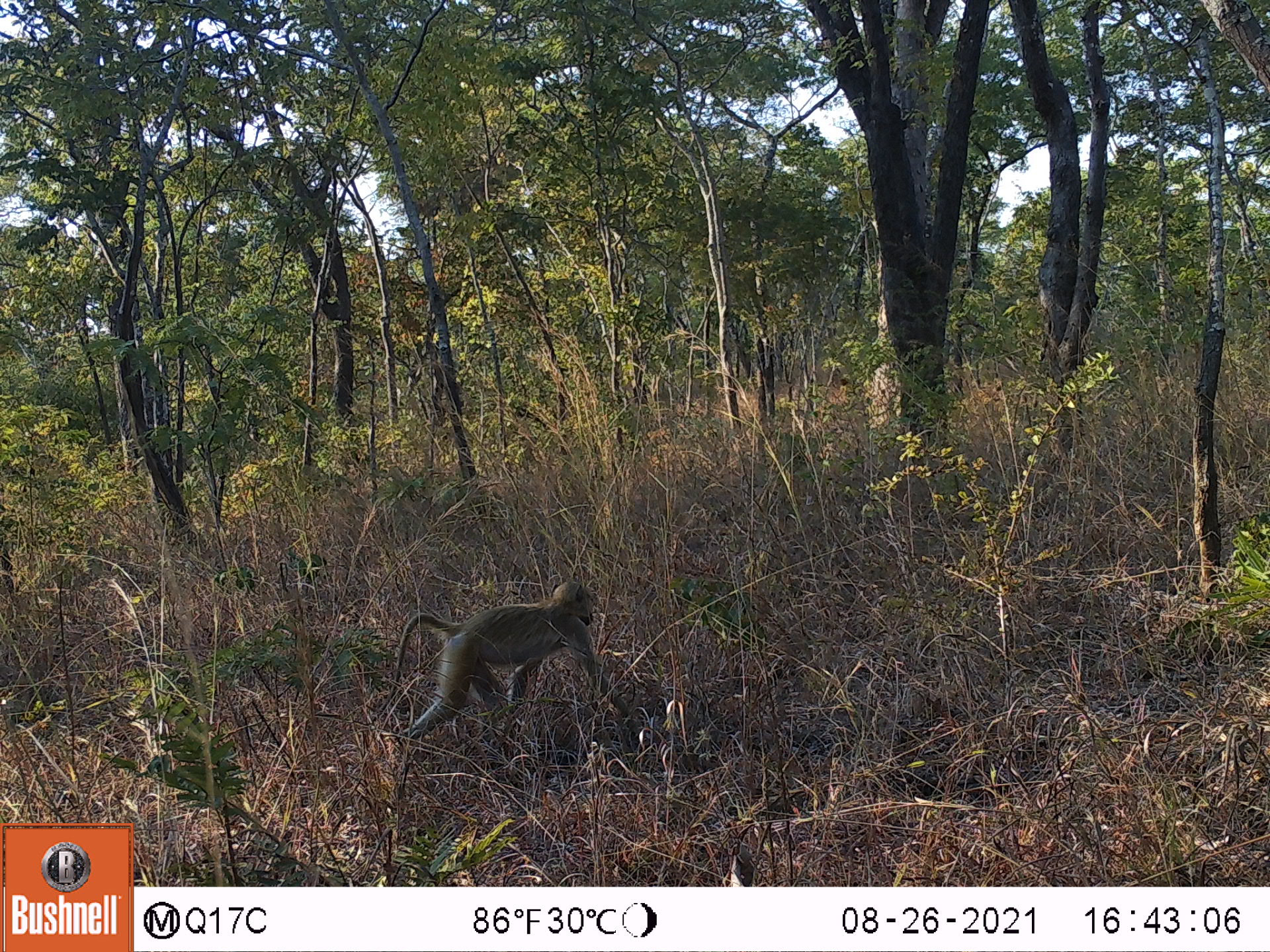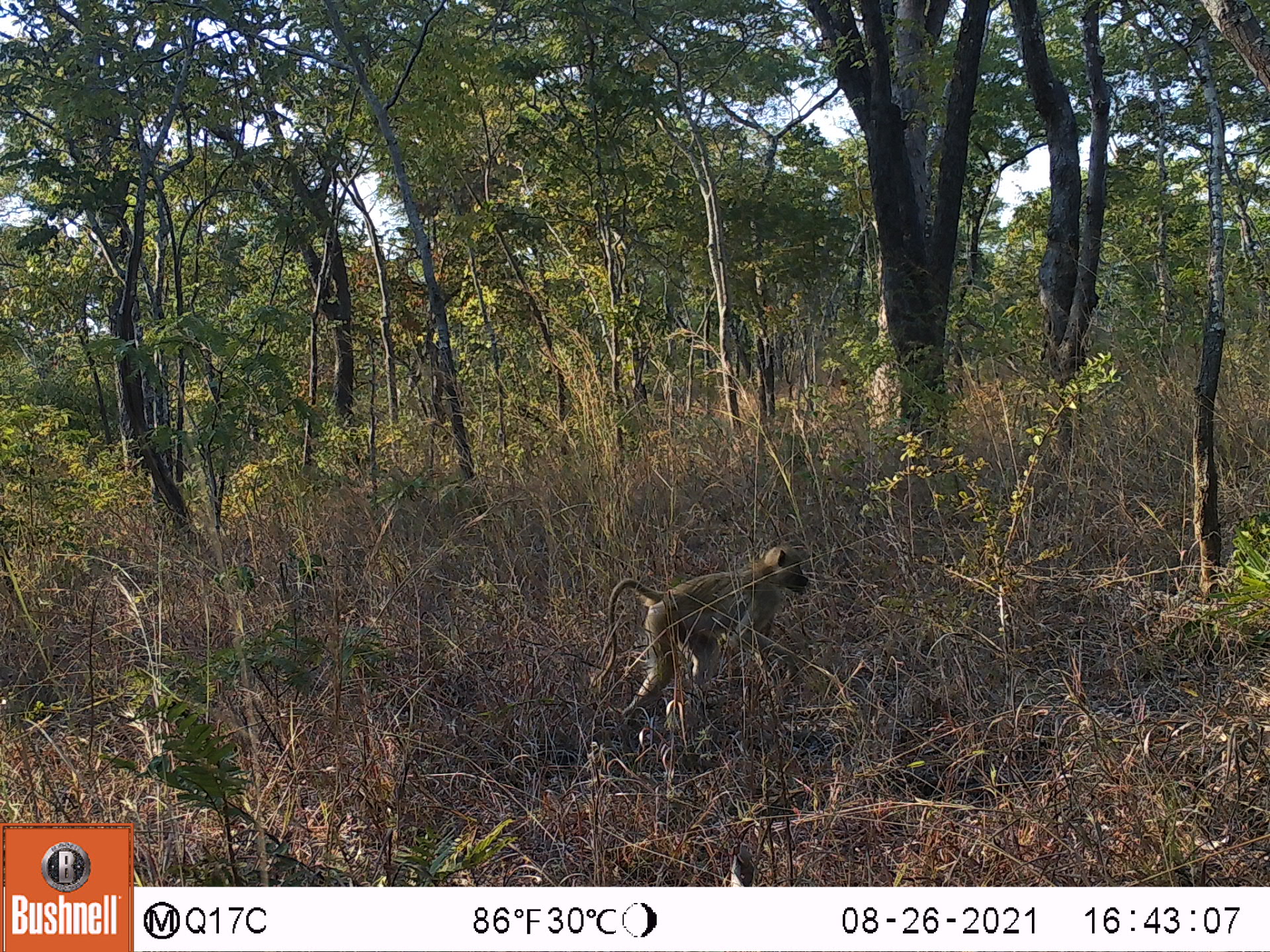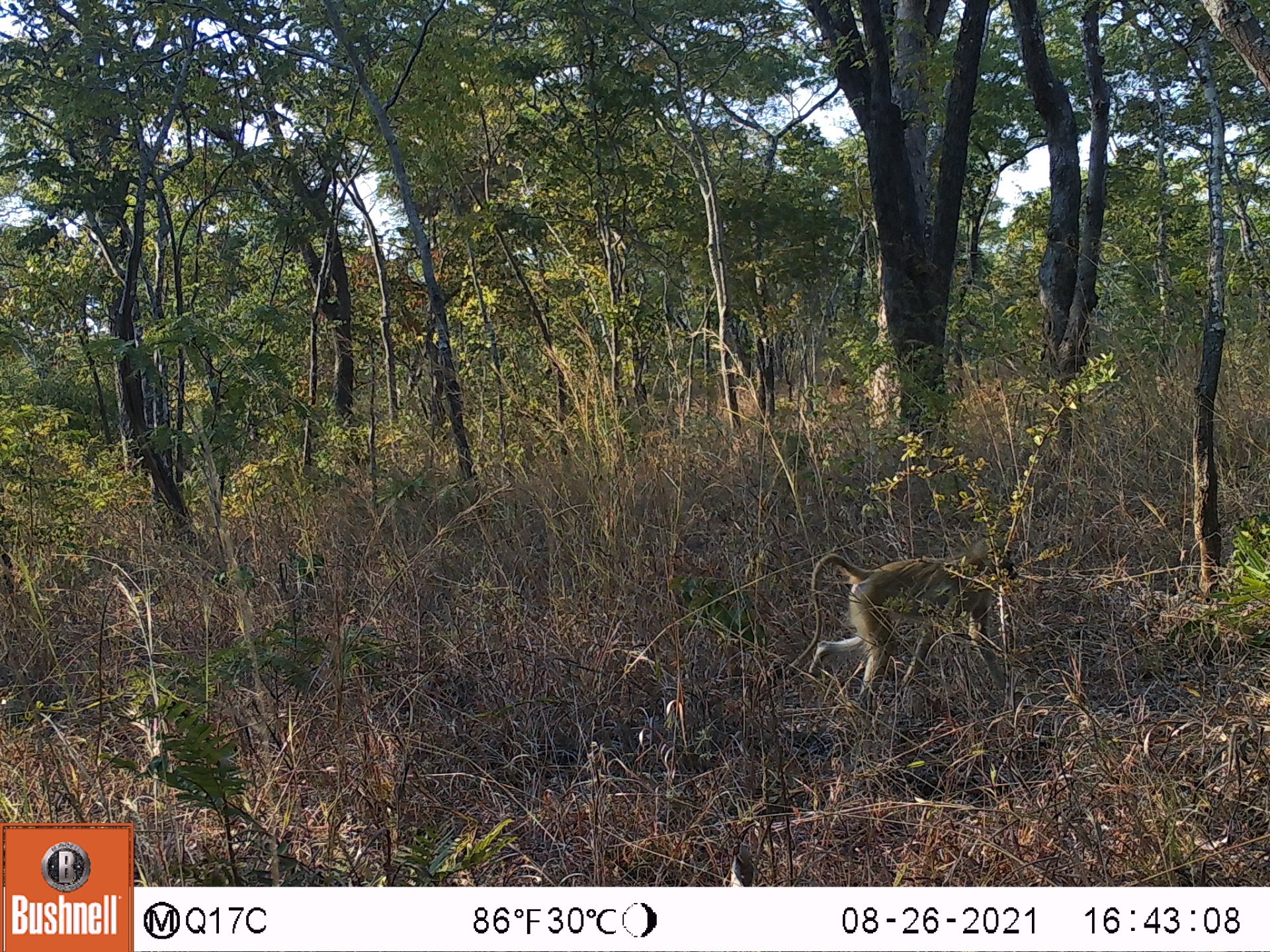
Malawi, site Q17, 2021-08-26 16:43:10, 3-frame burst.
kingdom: Animalia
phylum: Chordata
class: Mammalia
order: Primates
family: Cercopithecidae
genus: Papio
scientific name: Papio cynocephalus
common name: yellow baboon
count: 1